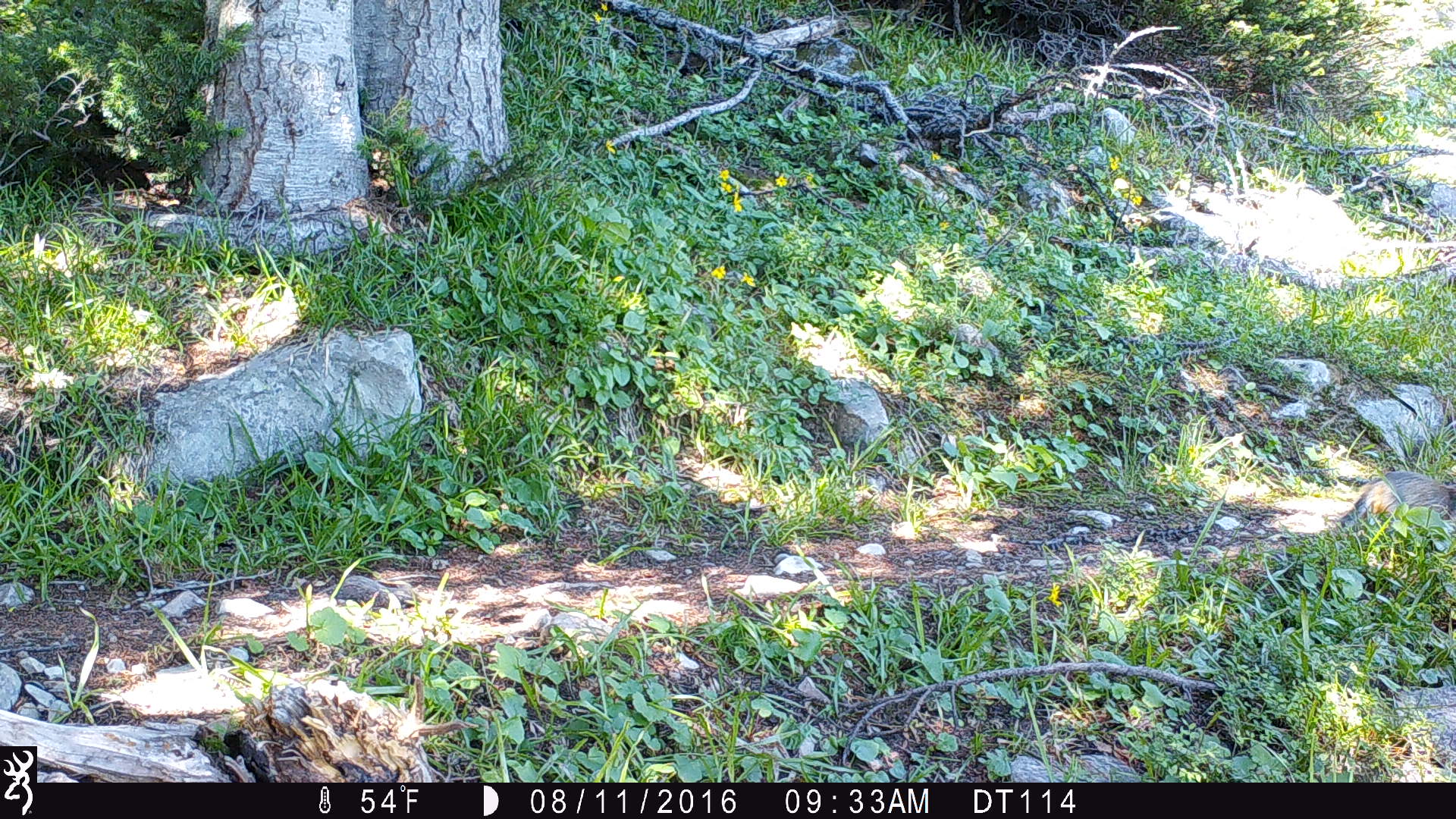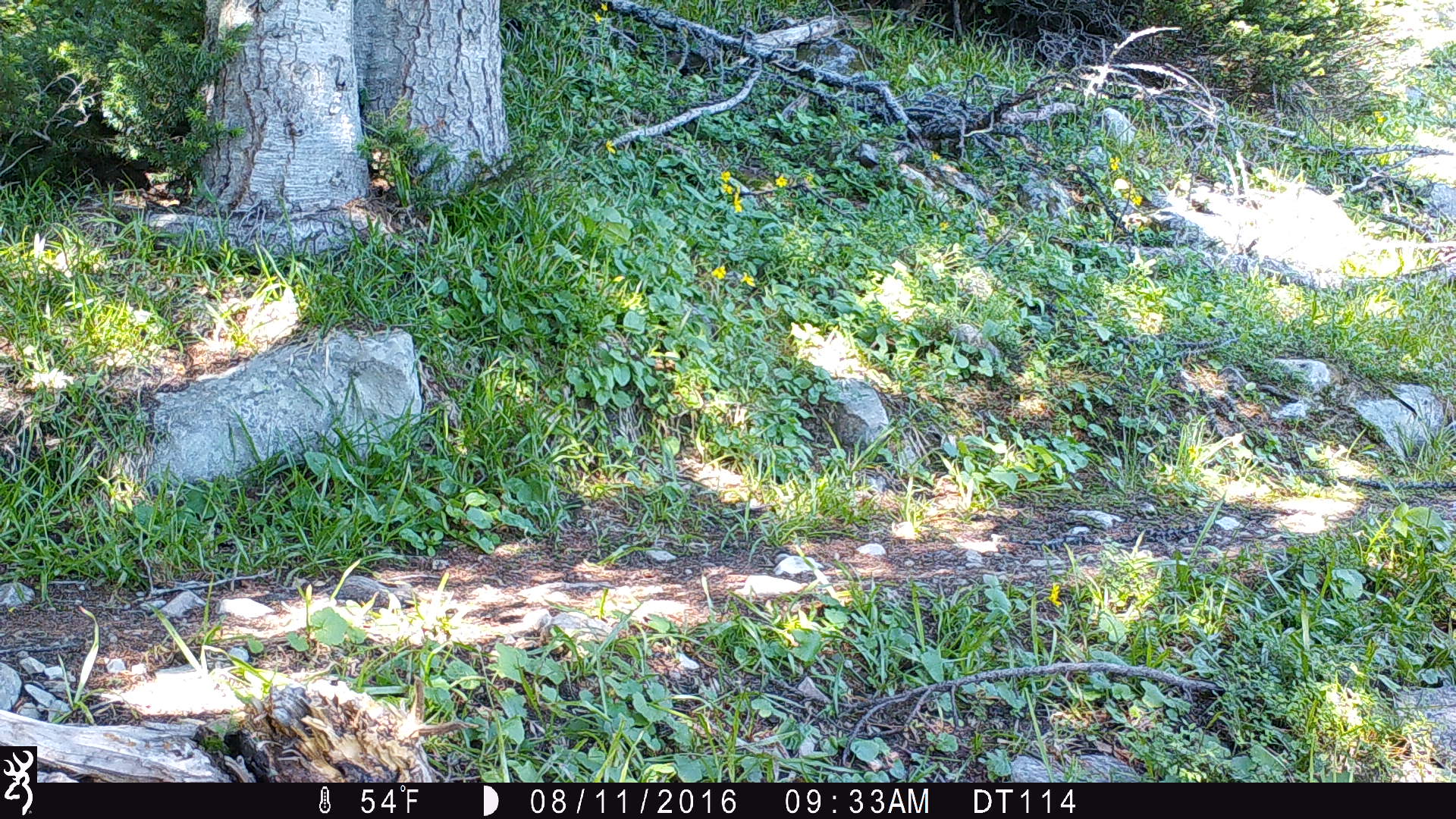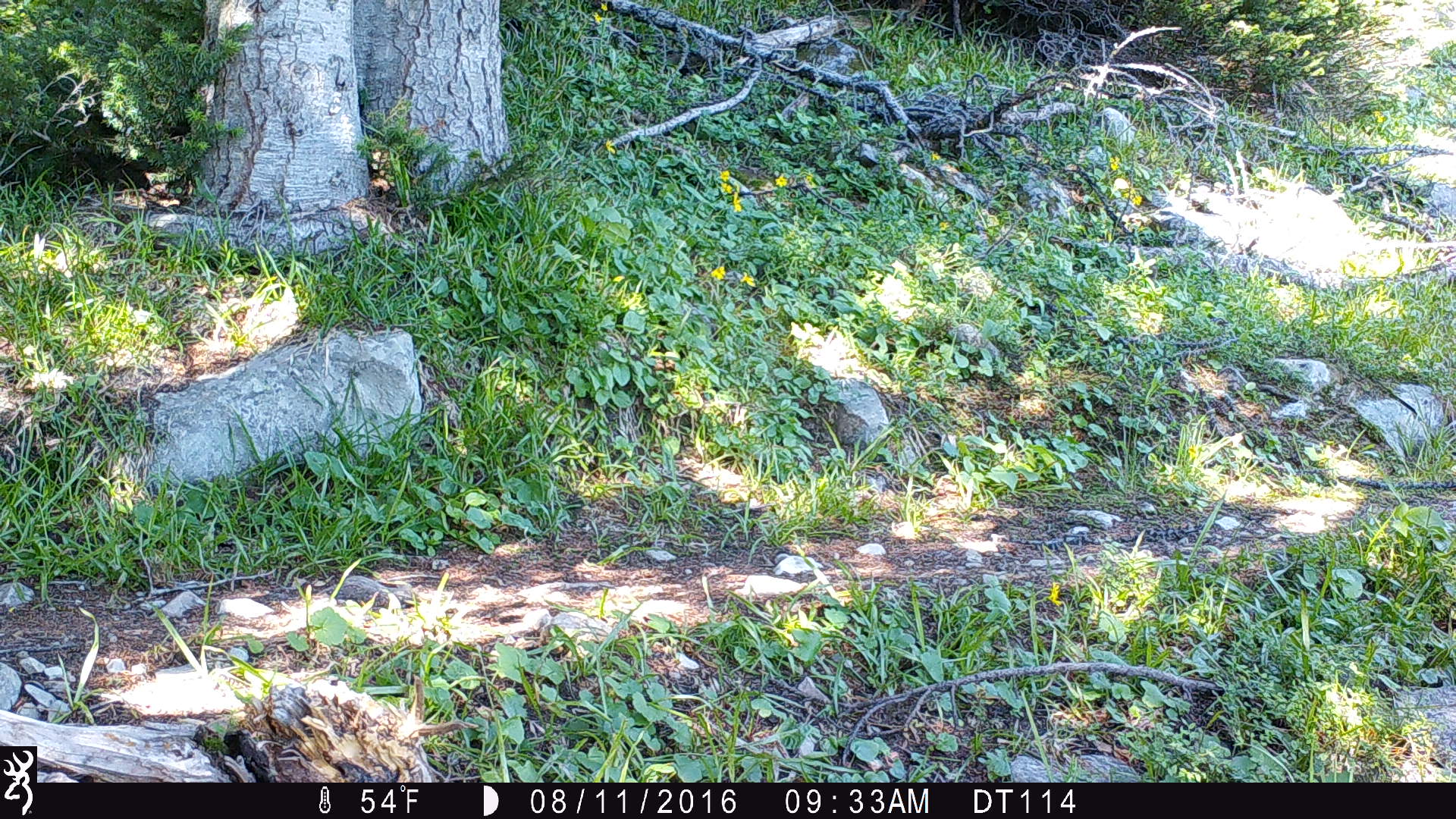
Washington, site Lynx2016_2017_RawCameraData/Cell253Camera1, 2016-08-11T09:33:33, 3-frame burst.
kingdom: Animalia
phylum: Chordata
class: Mammalia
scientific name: Mammalia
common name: small mammal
Small mammal (Mammalia). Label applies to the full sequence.